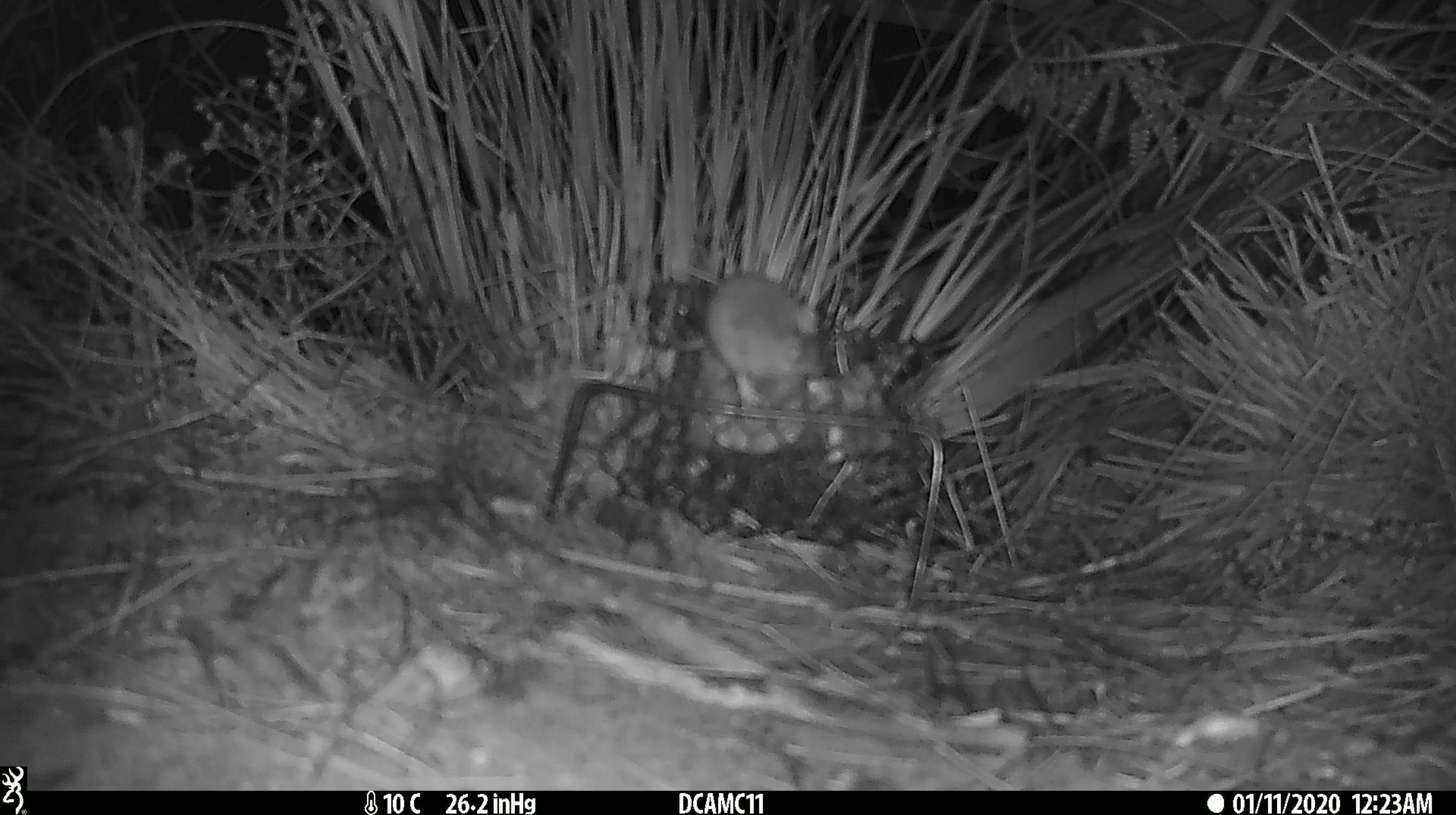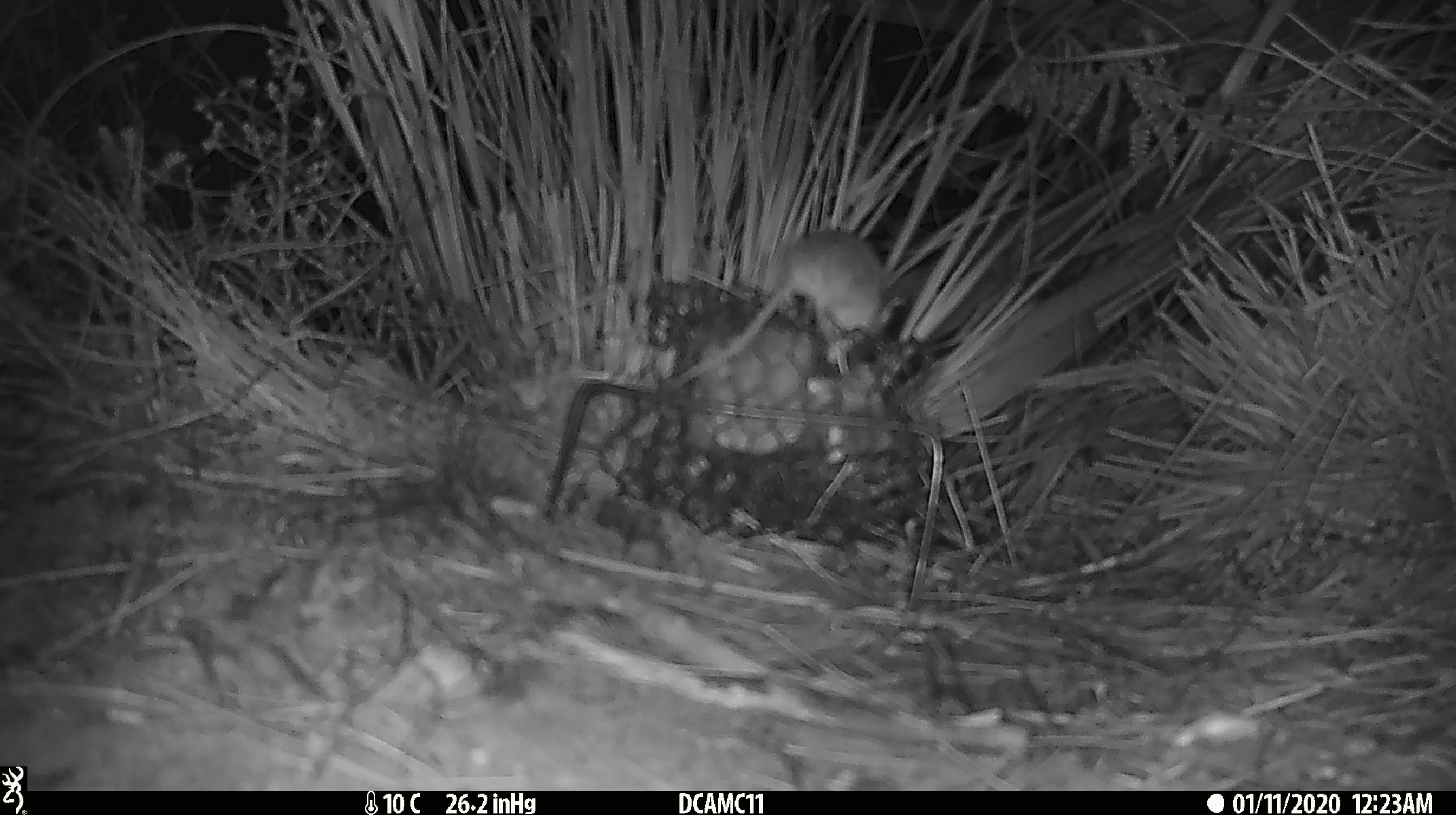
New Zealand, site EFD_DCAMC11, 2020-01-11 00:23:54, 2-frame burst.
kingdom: Animalia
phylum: Chordata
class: Mammalia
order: Rodentia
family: Muridae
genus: Mus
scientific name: Mus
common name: mouse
Mouse (Mus).